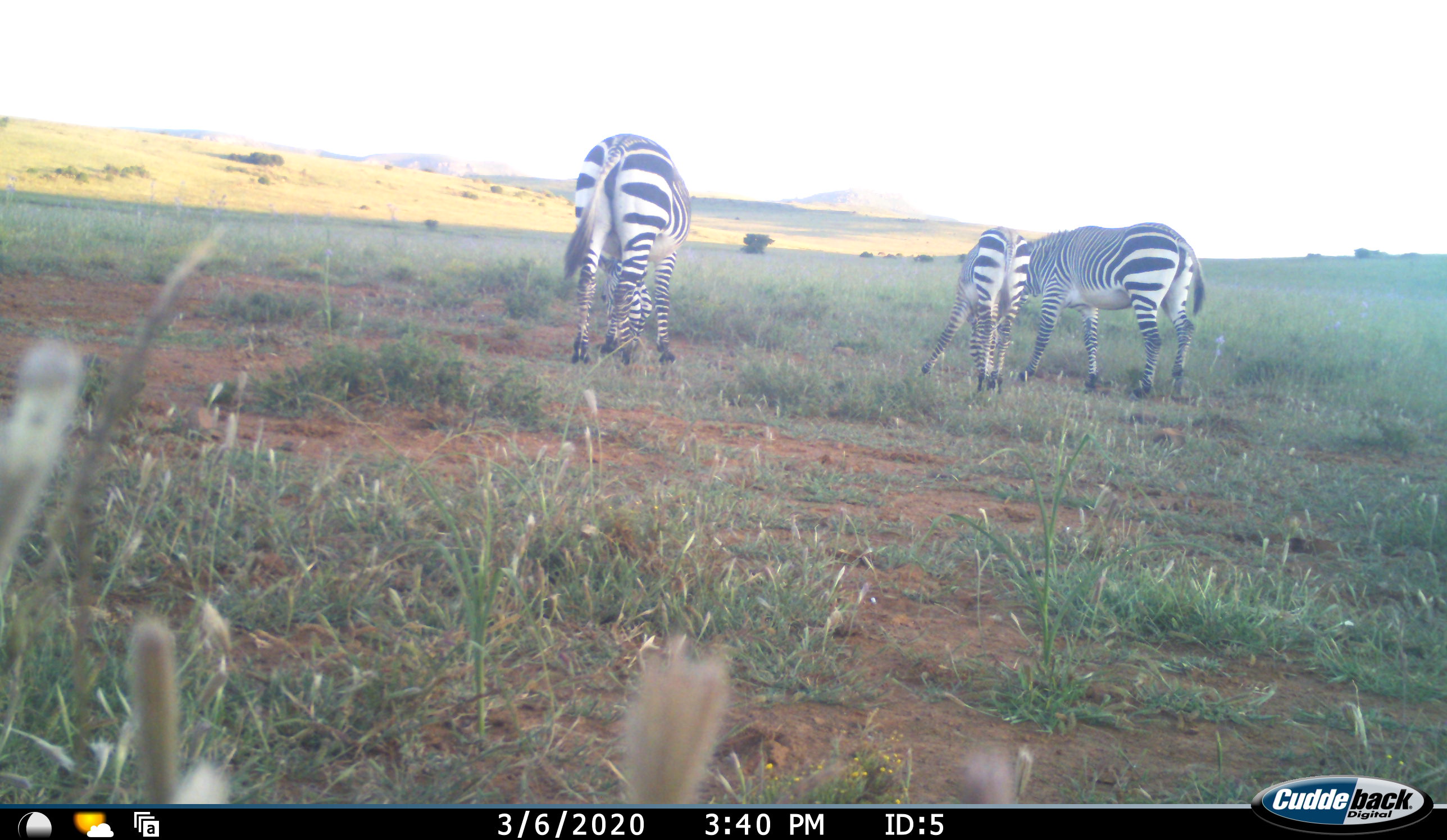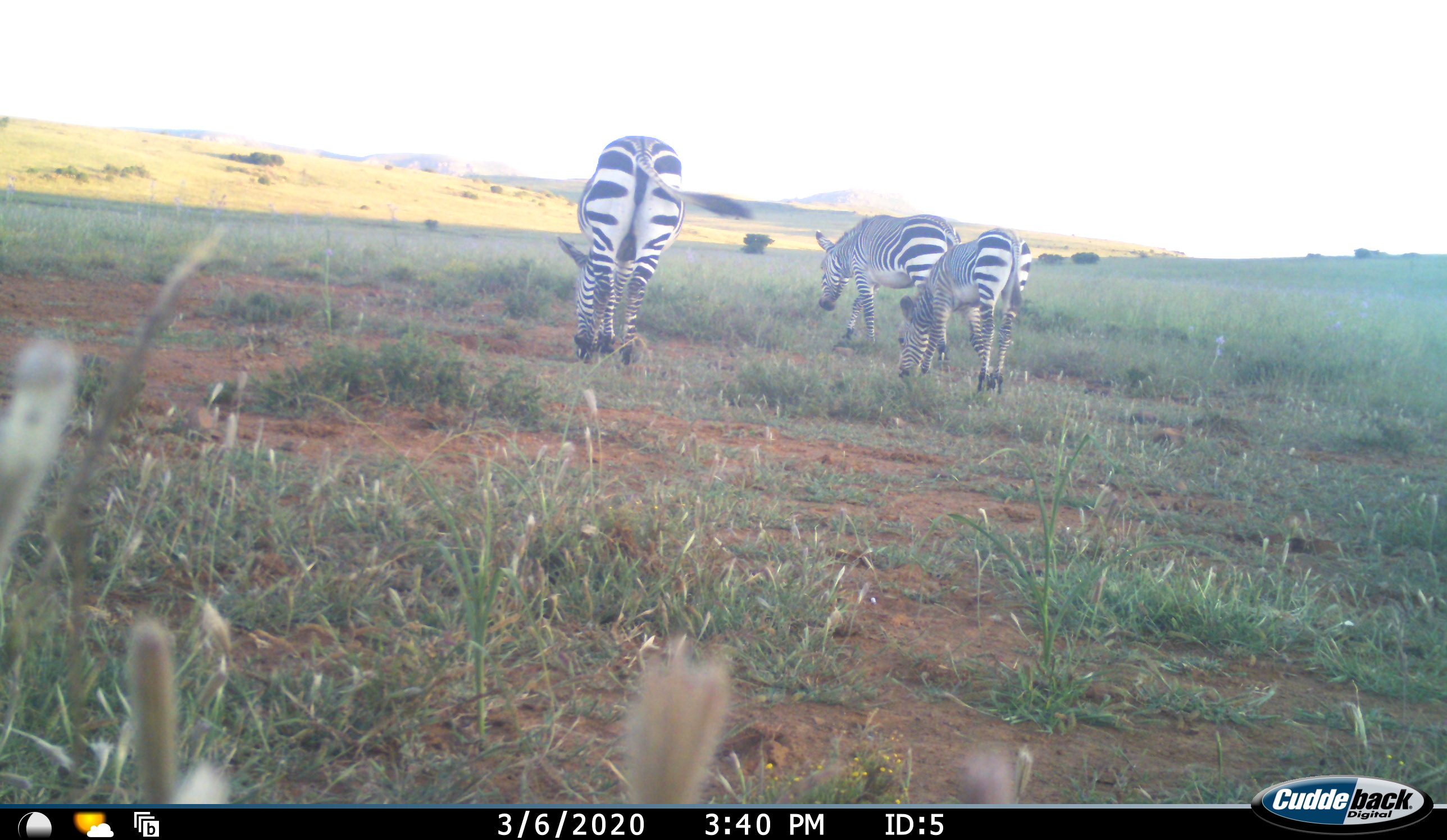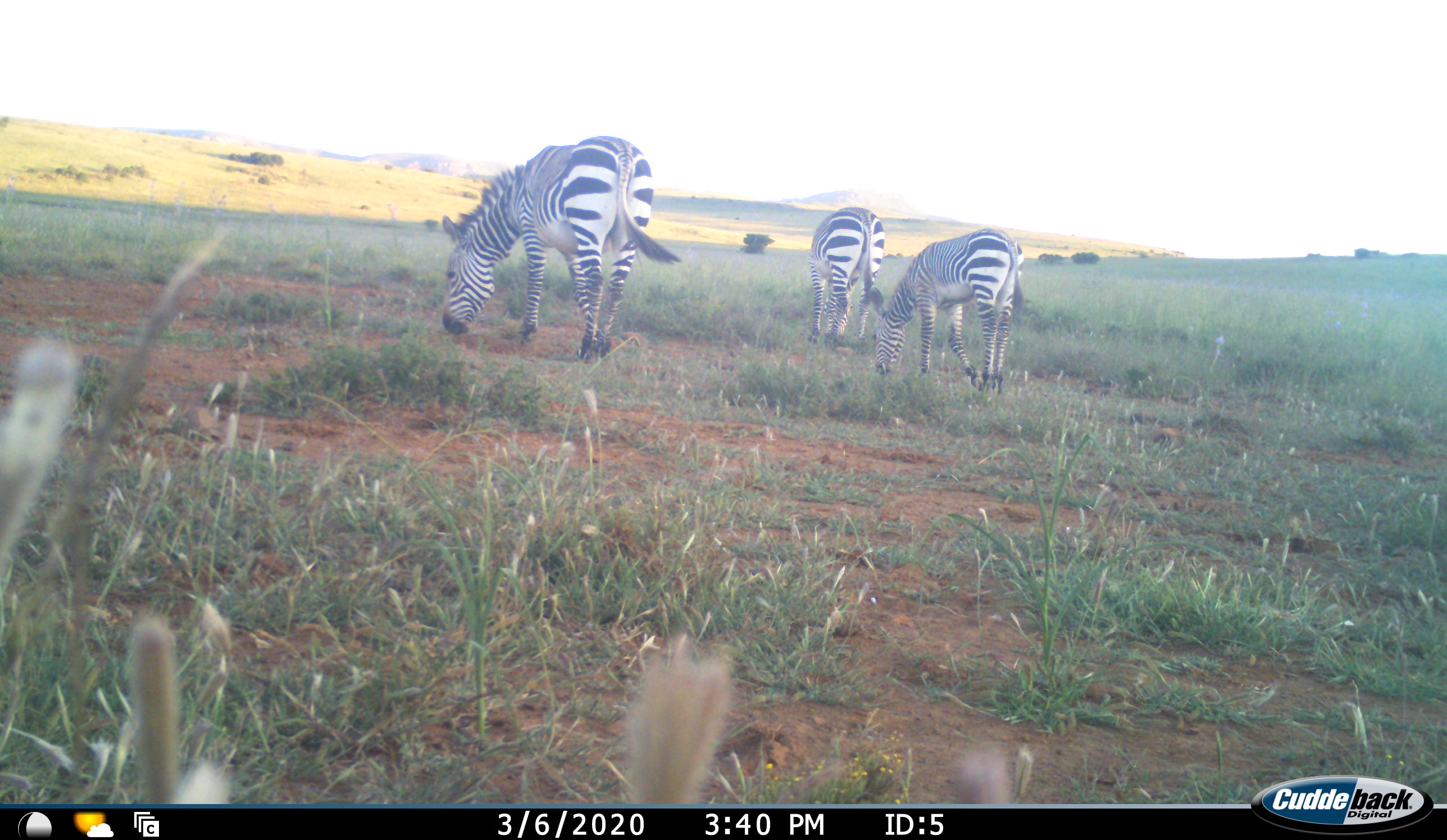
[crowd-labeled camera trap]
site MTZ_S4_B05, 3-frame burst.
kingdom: Animalia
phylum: Chordata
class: Mammalia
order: Perissodactyla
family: Equidae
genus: Equus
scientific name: Equus zebra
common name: mountain zebra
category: zebramountain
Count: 3.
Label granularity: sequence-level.